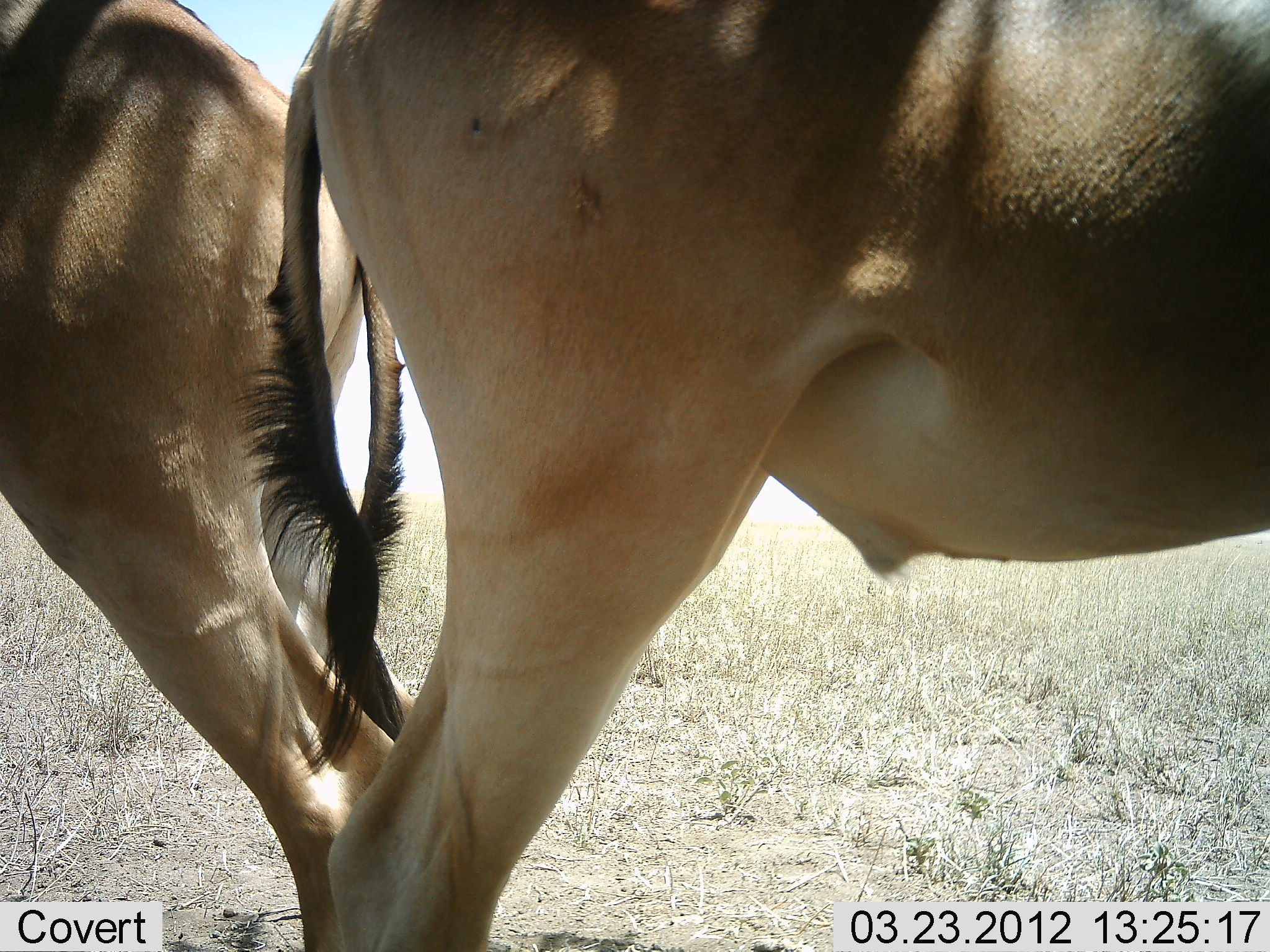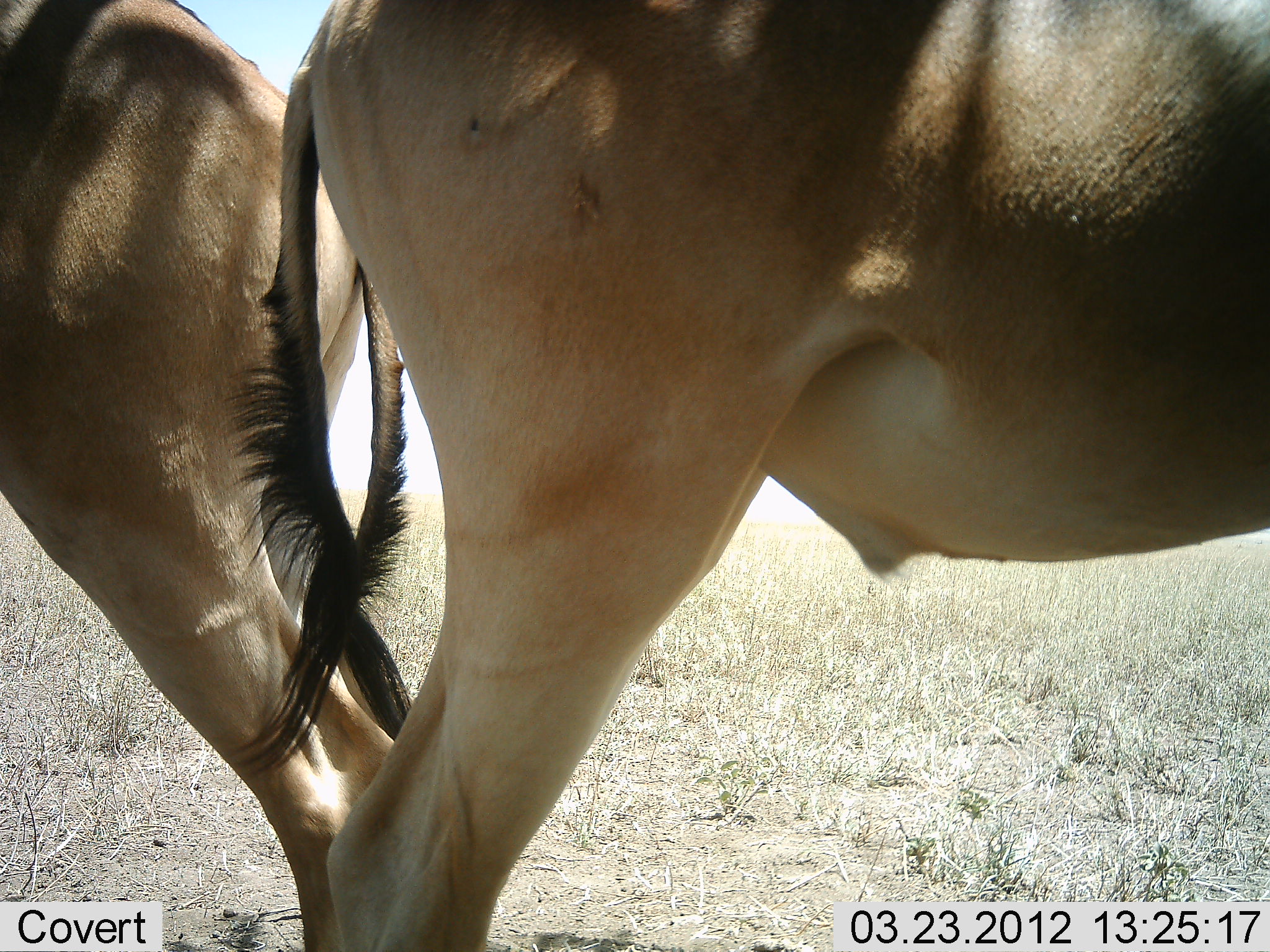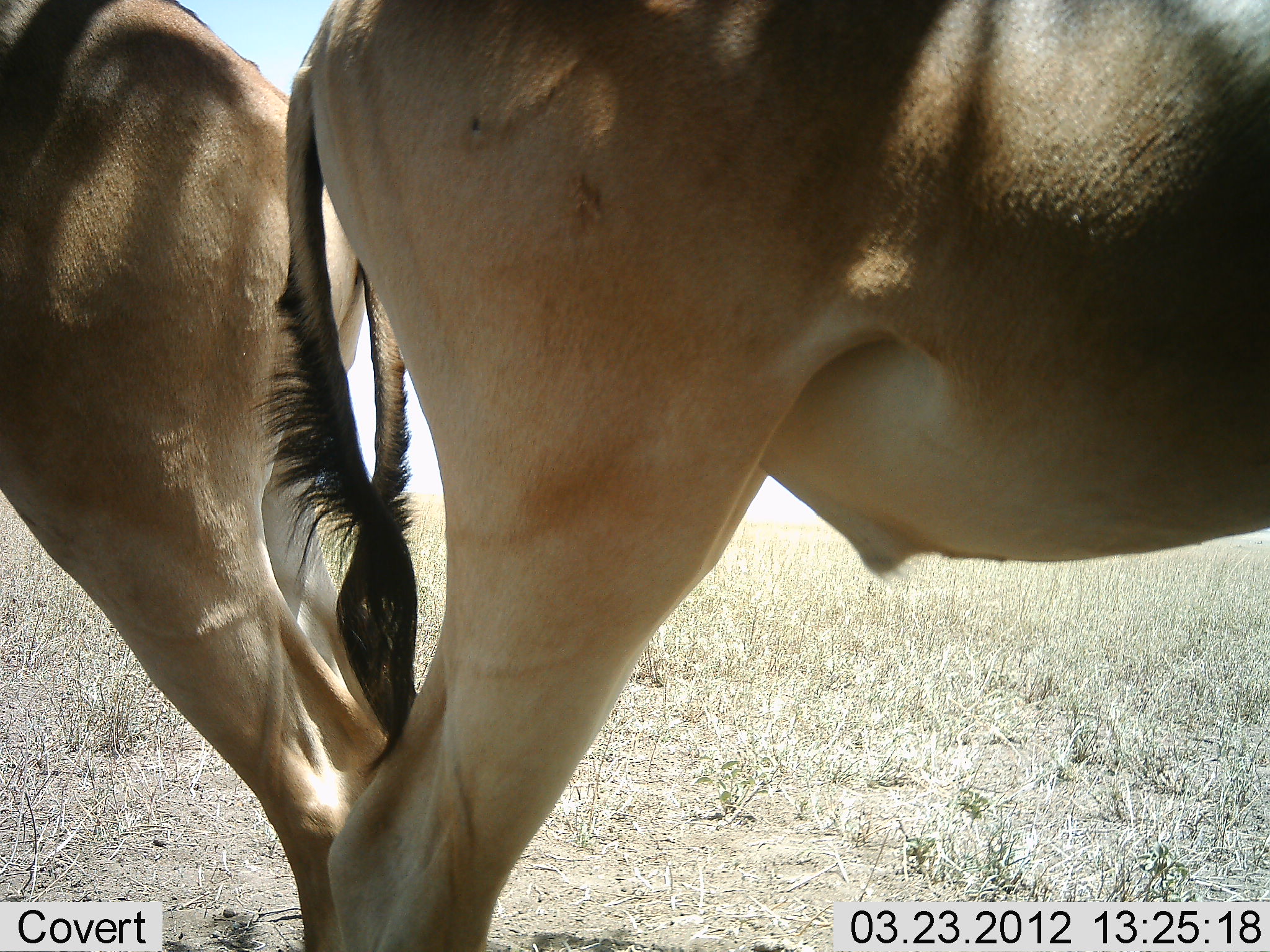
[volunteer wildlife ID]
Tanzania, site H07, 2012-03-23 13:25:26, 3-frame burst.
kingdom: Animalia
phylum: Chordata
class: Mammalia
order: Artiodactyla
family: Bovidae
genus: Alcelaphus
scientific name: Alcelaphus buselaphus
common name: hartebeest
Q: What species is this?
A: Hartebeest (Alcelaphus buselaphus).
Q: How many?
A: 2.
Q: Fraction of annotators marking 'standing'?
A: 100%.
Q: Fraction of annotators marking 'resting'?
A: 0%.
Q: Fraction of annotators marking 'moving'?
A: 0%.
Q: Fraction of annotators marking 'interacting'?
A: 0%.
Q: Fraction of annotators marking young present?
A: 0%.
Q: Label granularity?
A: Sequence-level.